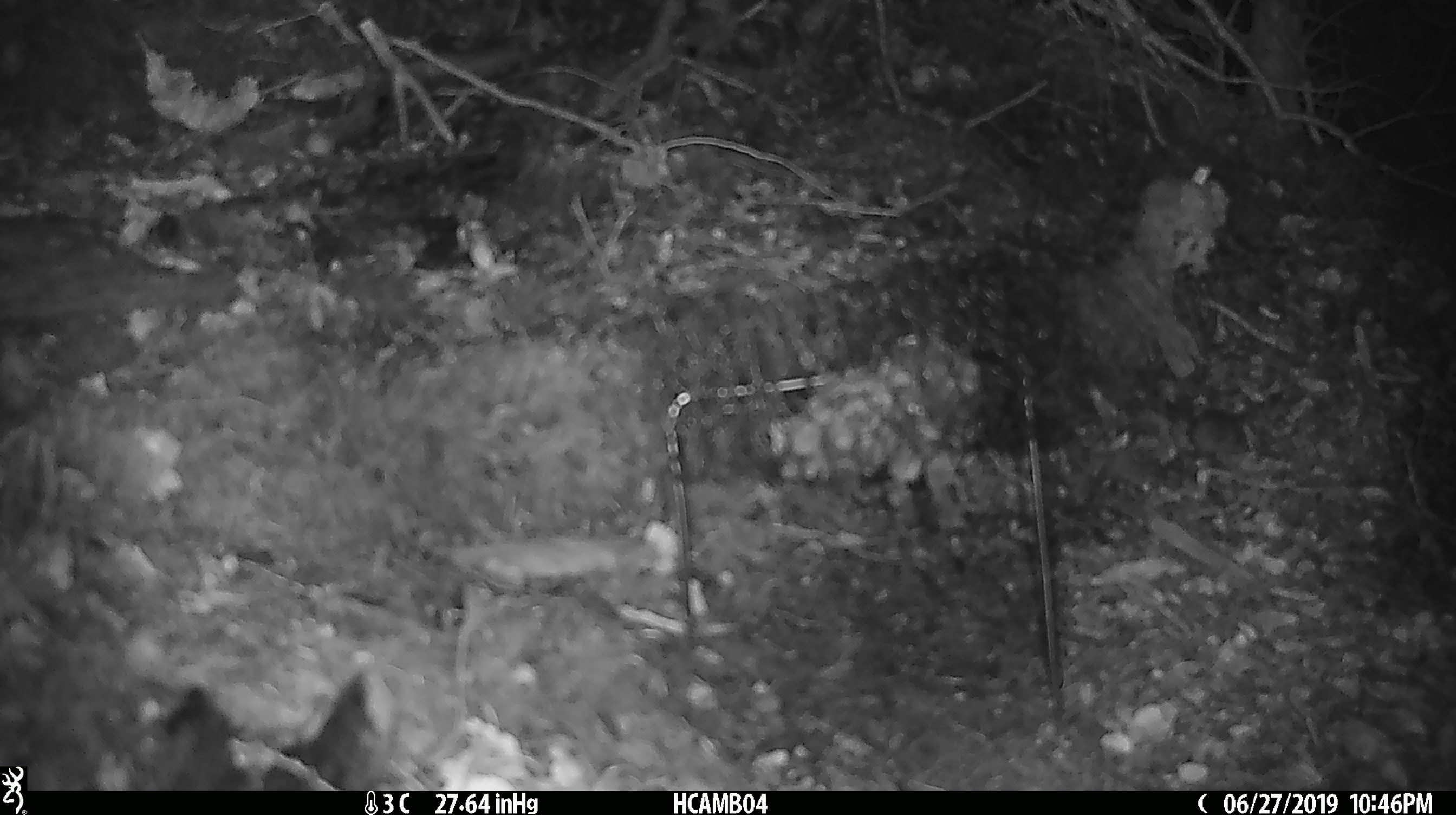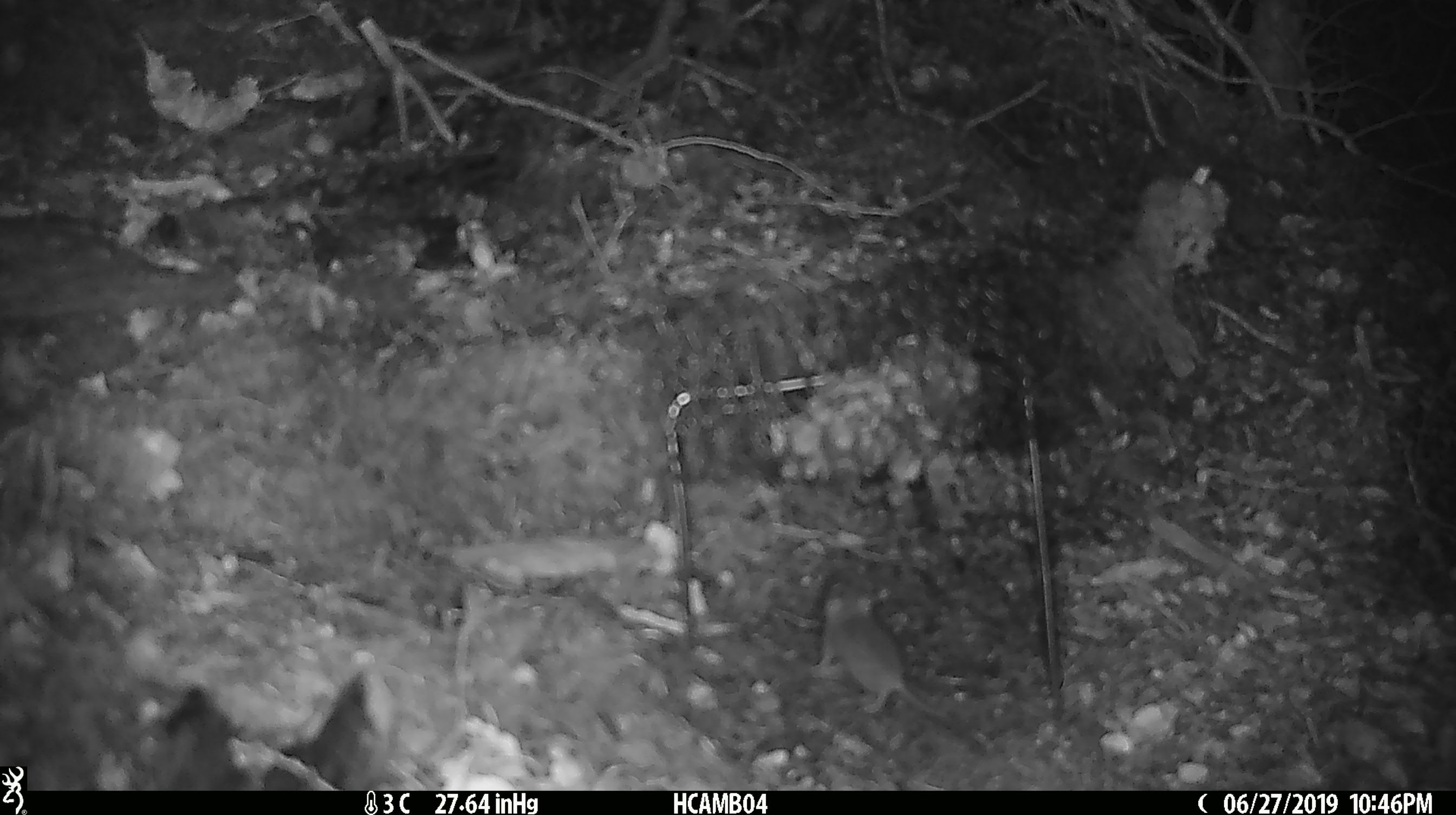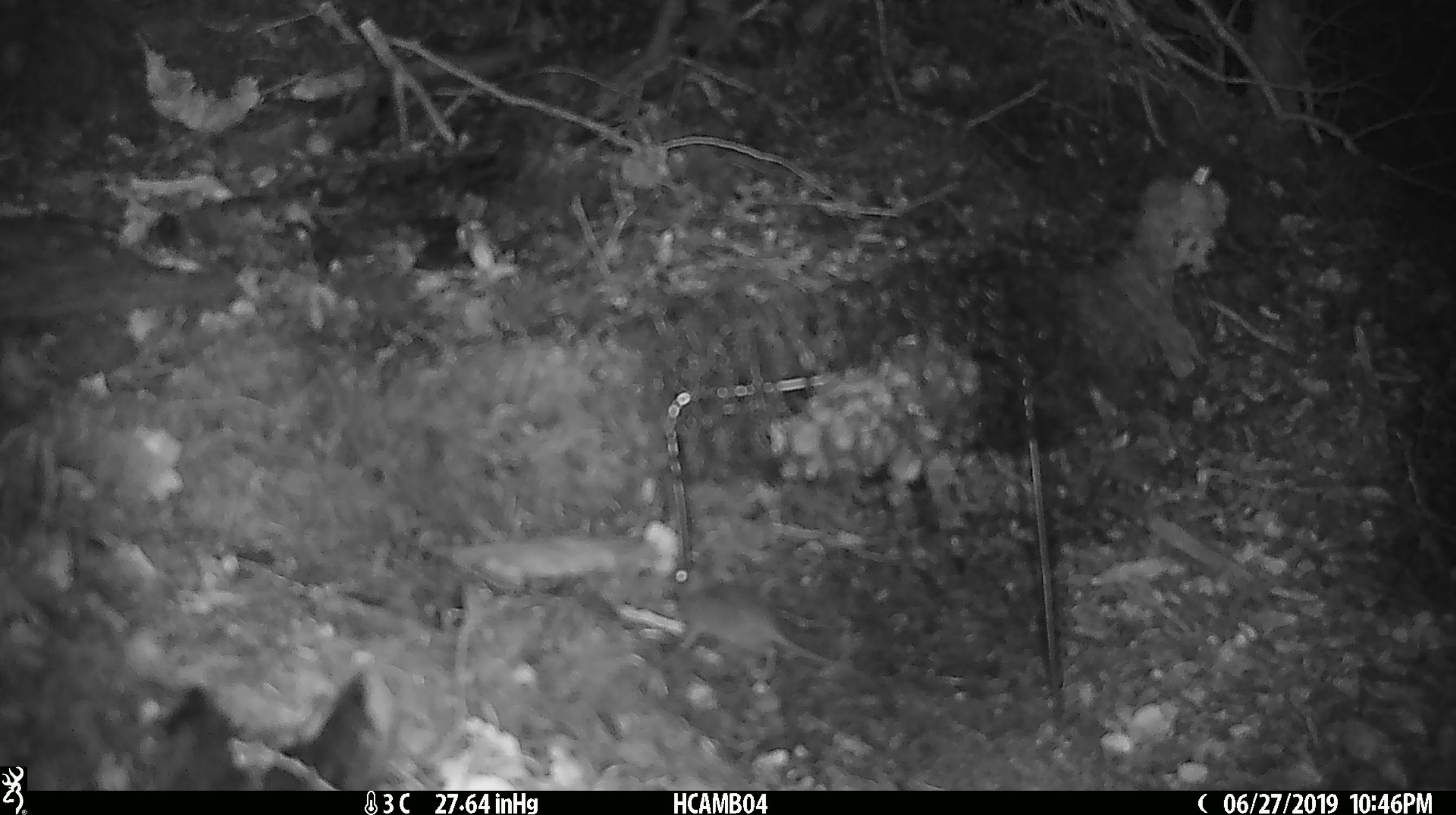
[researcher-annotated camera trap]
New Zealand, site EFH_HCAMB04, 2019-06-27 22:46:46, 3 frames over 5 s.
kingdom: Animalia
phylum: Chordata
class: Mammalia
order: Rodentia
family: Muridae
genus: Mus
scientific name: Mus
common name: mouse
Mouse (Mus).